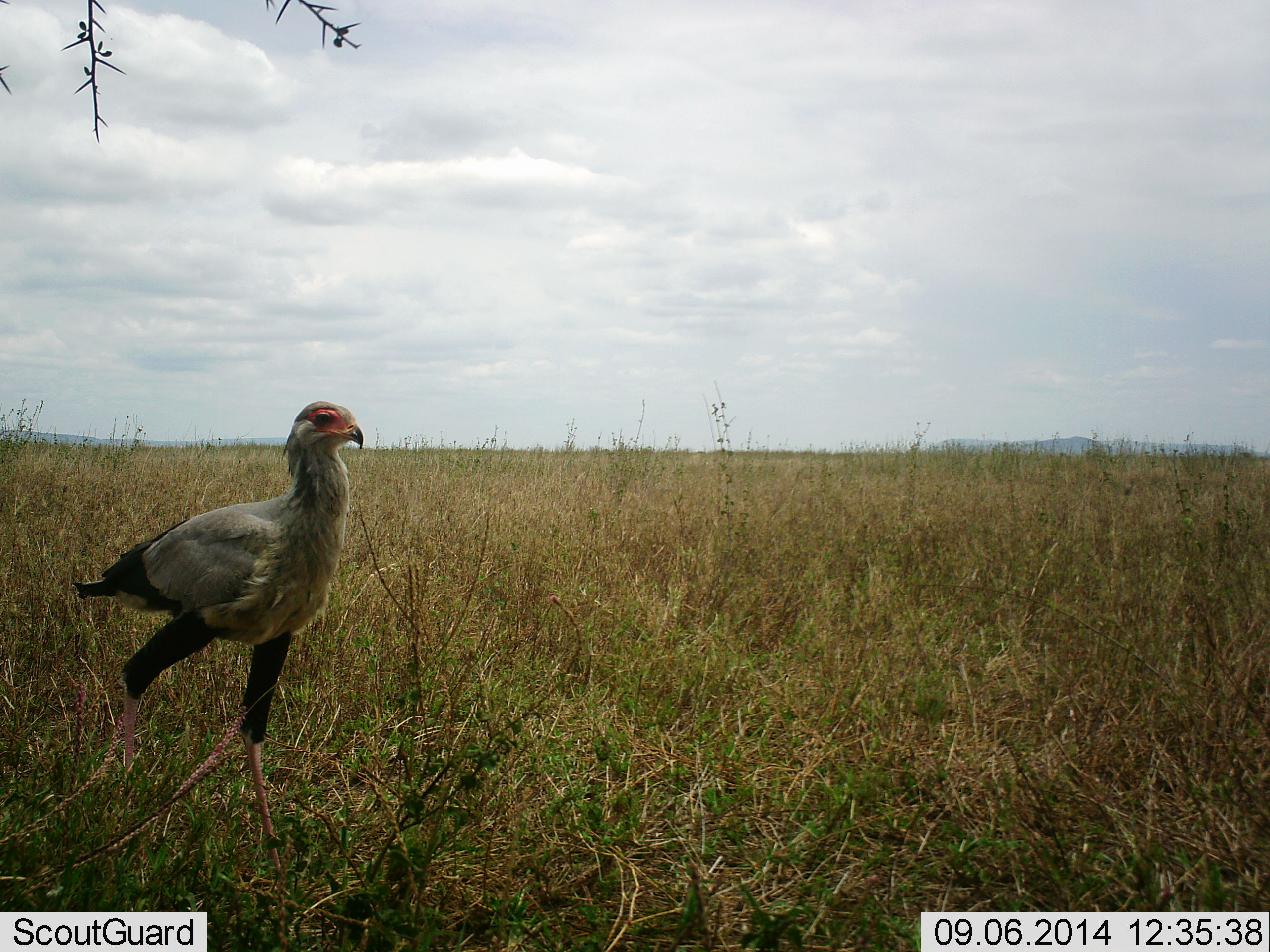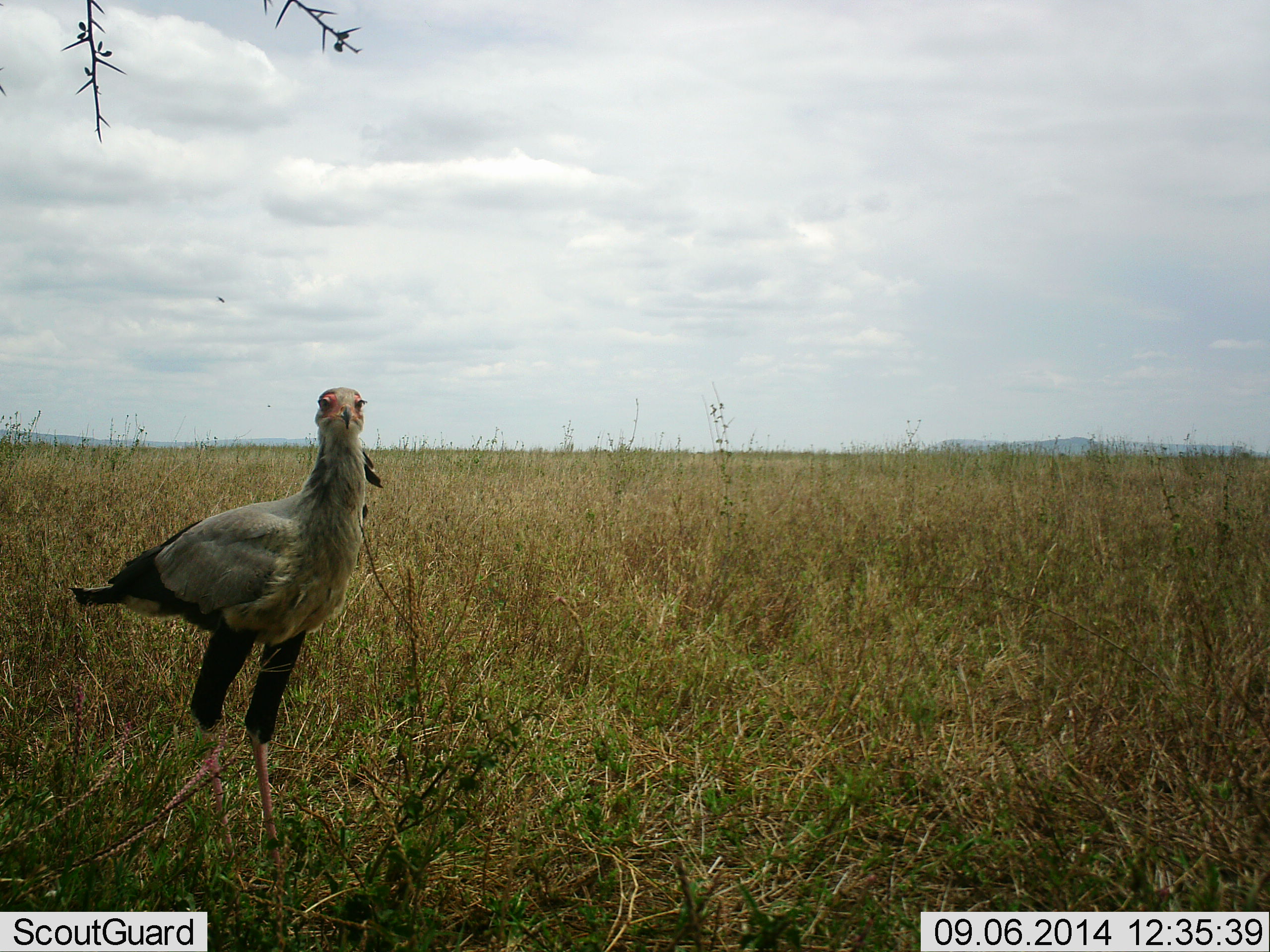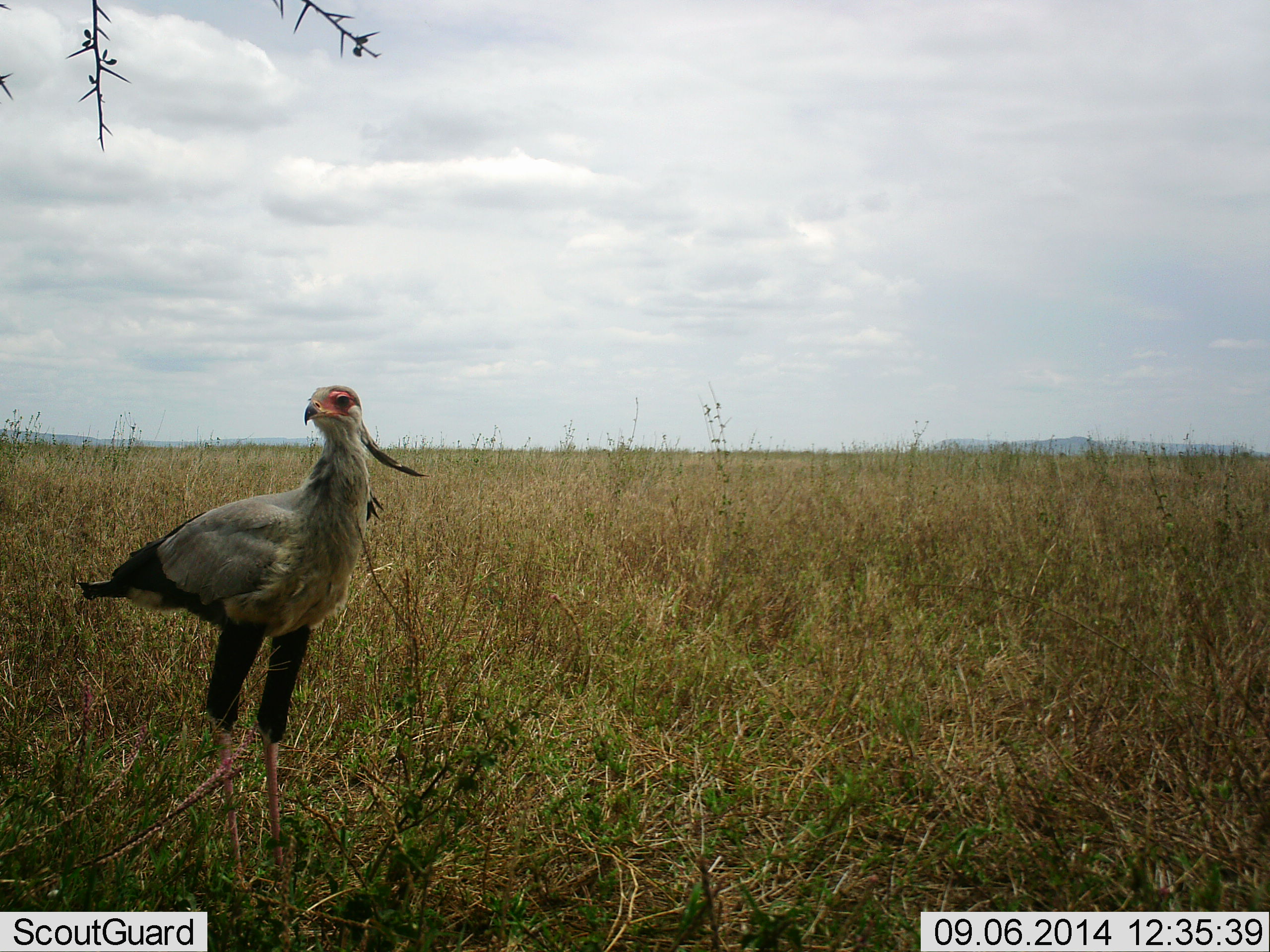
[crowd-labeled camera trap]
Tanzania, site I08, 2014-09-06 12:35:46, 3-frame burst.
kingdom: Animalia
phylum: Chordata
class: Aves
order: Accipitriformes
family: Sagittariidae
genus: Sagittarius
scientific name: Sagittarius serpentarius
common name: secretary bird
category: secretarybird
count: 1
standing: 83%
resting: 0%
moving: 17%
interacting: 0%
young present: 0%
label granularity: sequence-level